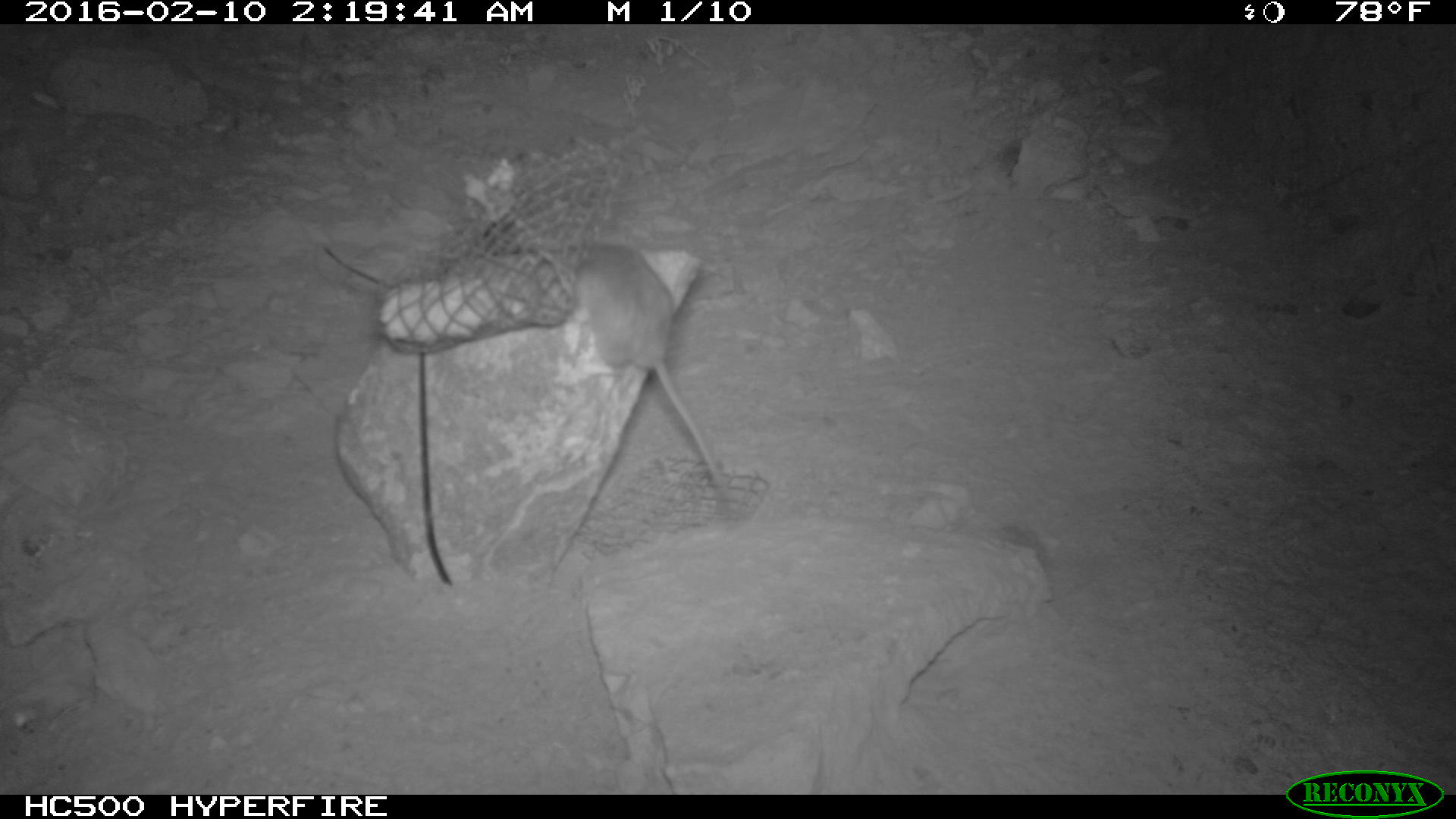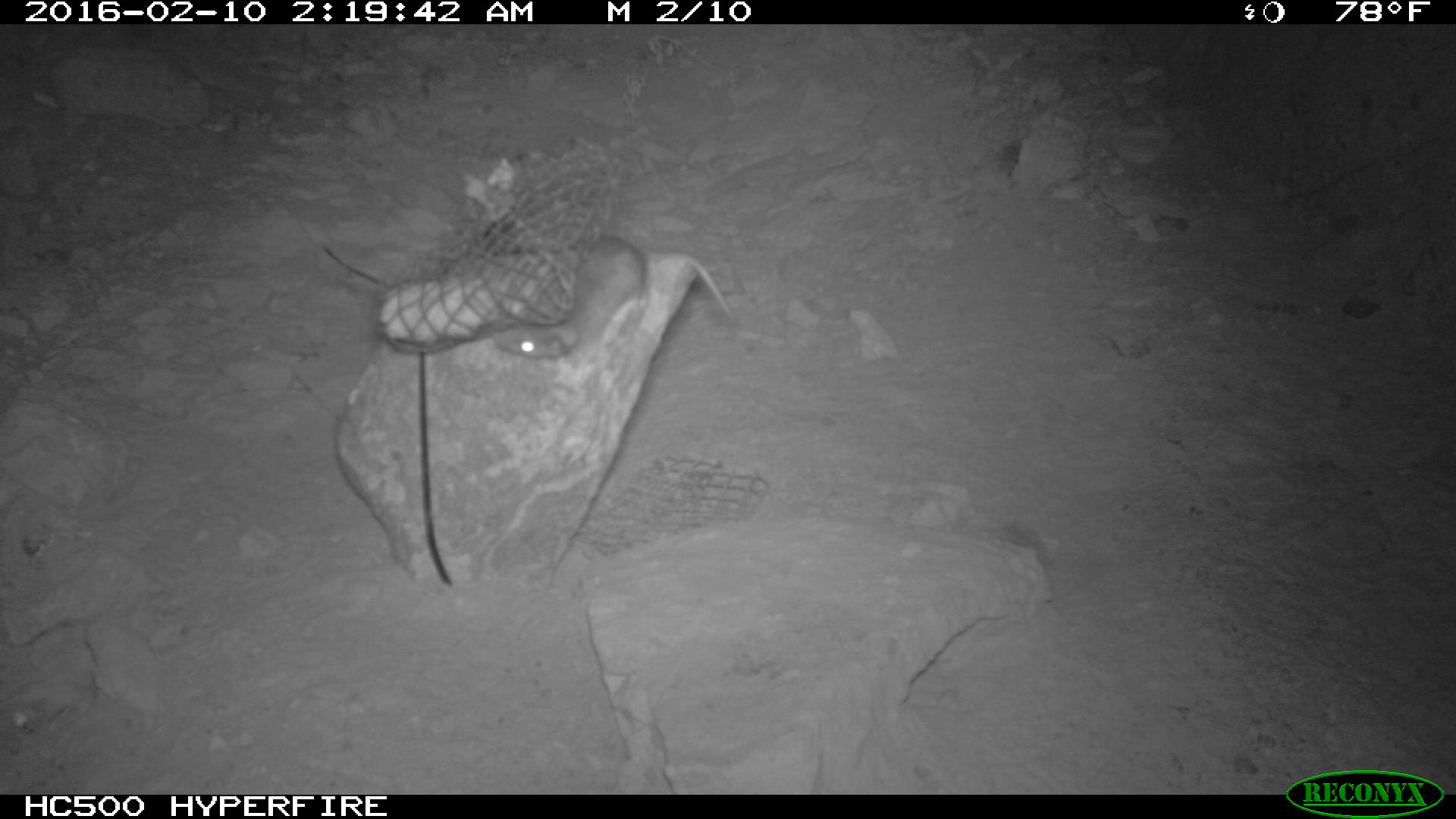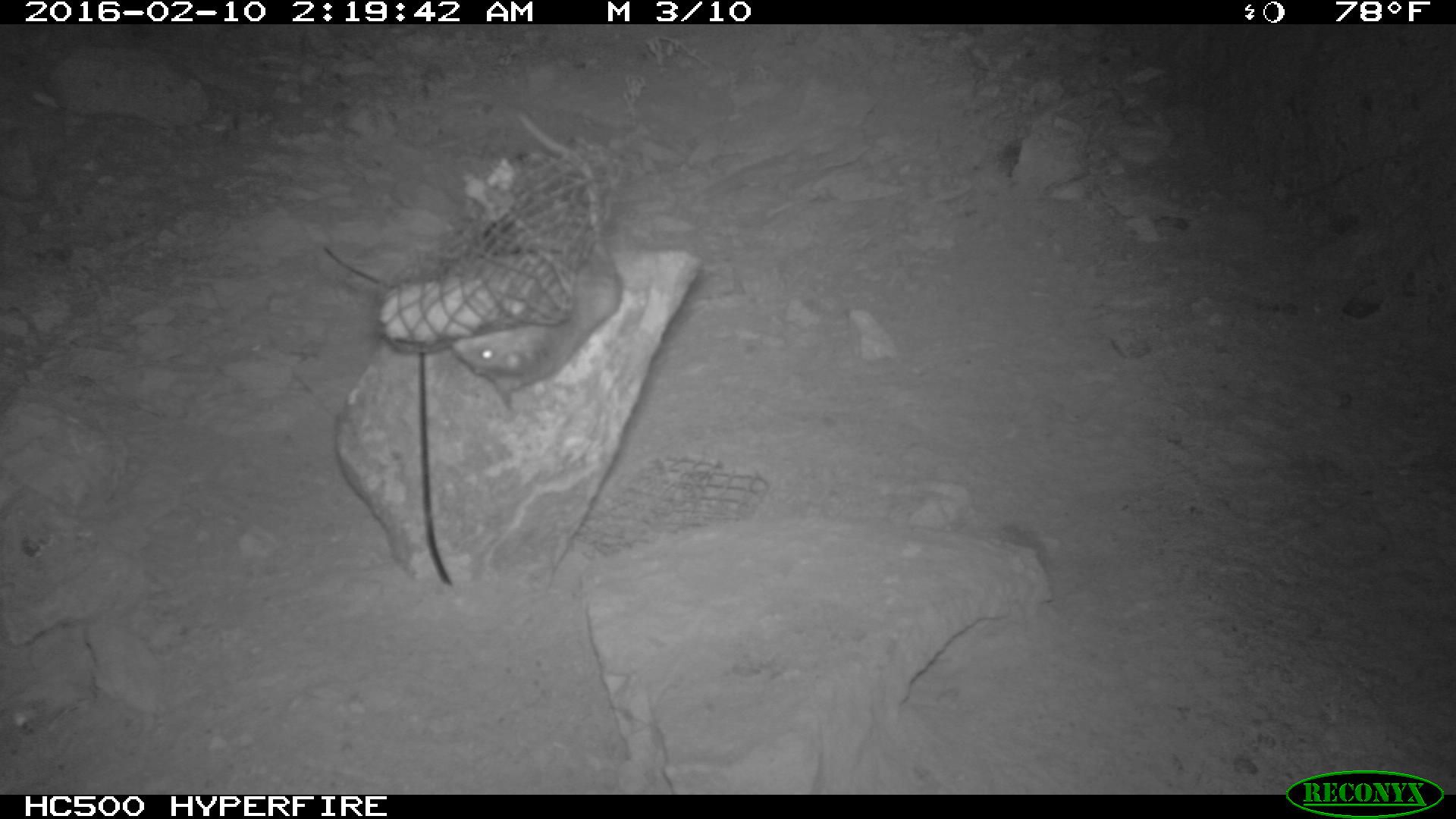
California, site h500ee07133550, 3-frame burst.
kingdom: Animalia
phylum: Chordata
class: Mammalia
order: Rodentia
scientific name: Rodentia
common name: rodent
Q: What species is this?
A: Rodent (Rodentia).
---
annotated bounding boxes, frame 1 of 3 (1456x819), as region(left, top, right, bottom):
rodent: region(570, 240, 726, 505)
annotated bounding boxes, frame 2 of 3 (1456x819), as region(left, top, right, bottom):
rodent: region(489, 227, 650, 356)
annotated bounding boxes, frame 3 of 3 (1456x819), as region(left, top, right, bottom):
rodent: region(450, 111, 620, 406)